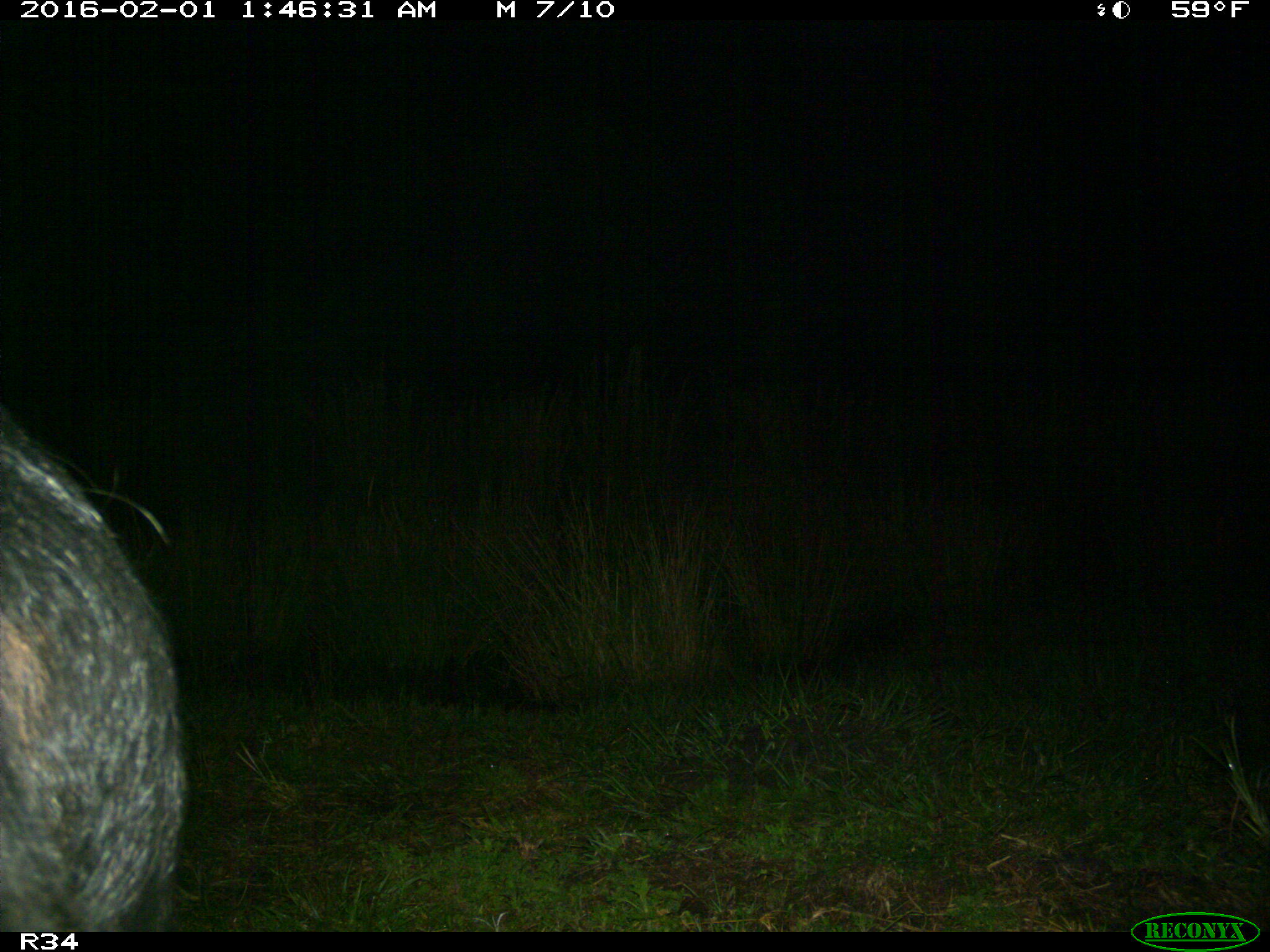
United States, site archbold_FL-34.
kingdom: Animalia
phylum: Chordata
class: Mammalia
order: Artiodactyla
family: Suidae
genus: Sus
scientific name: Sus scrofa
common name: wild boar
Sus scrofa (wild boar).